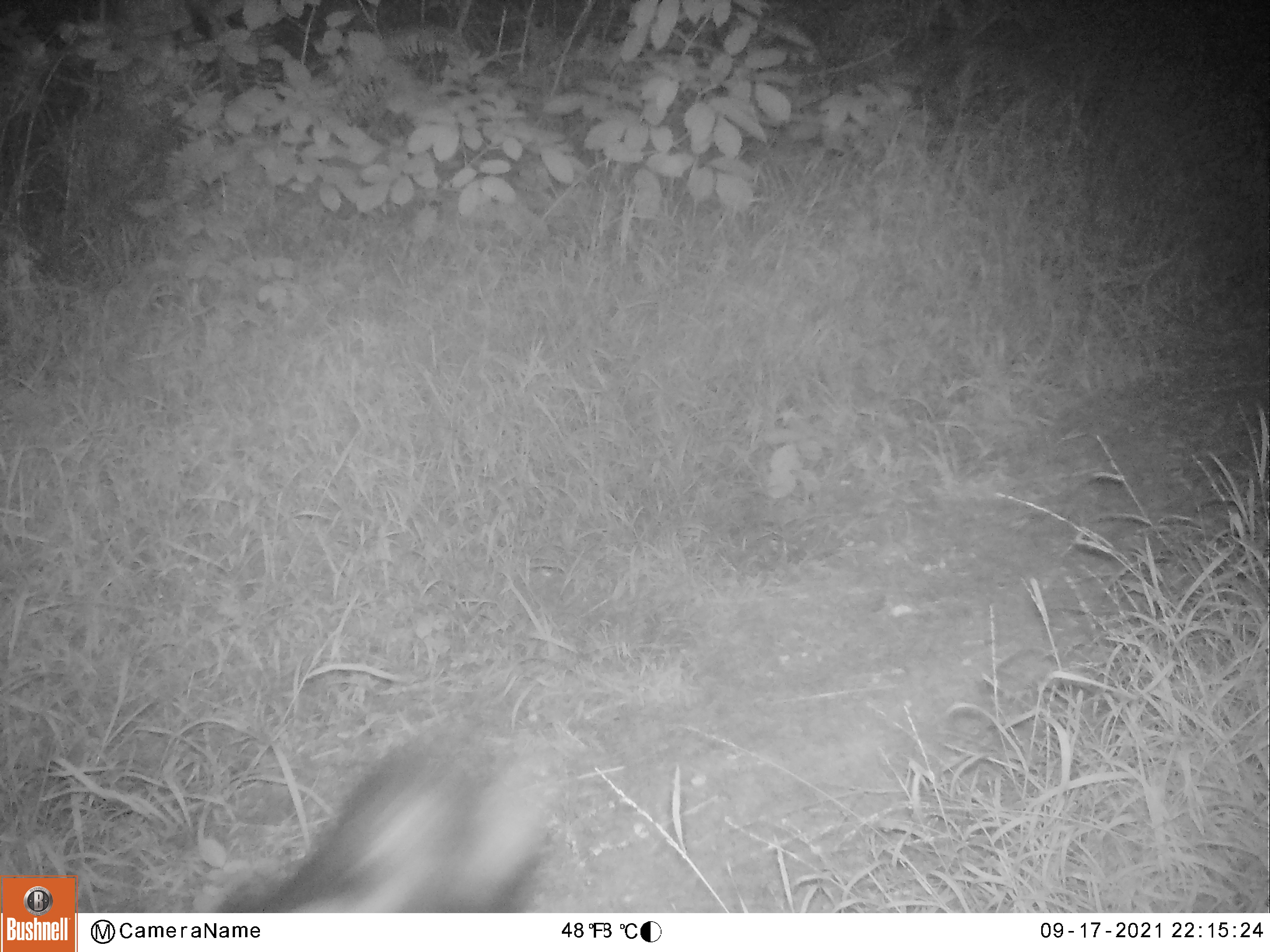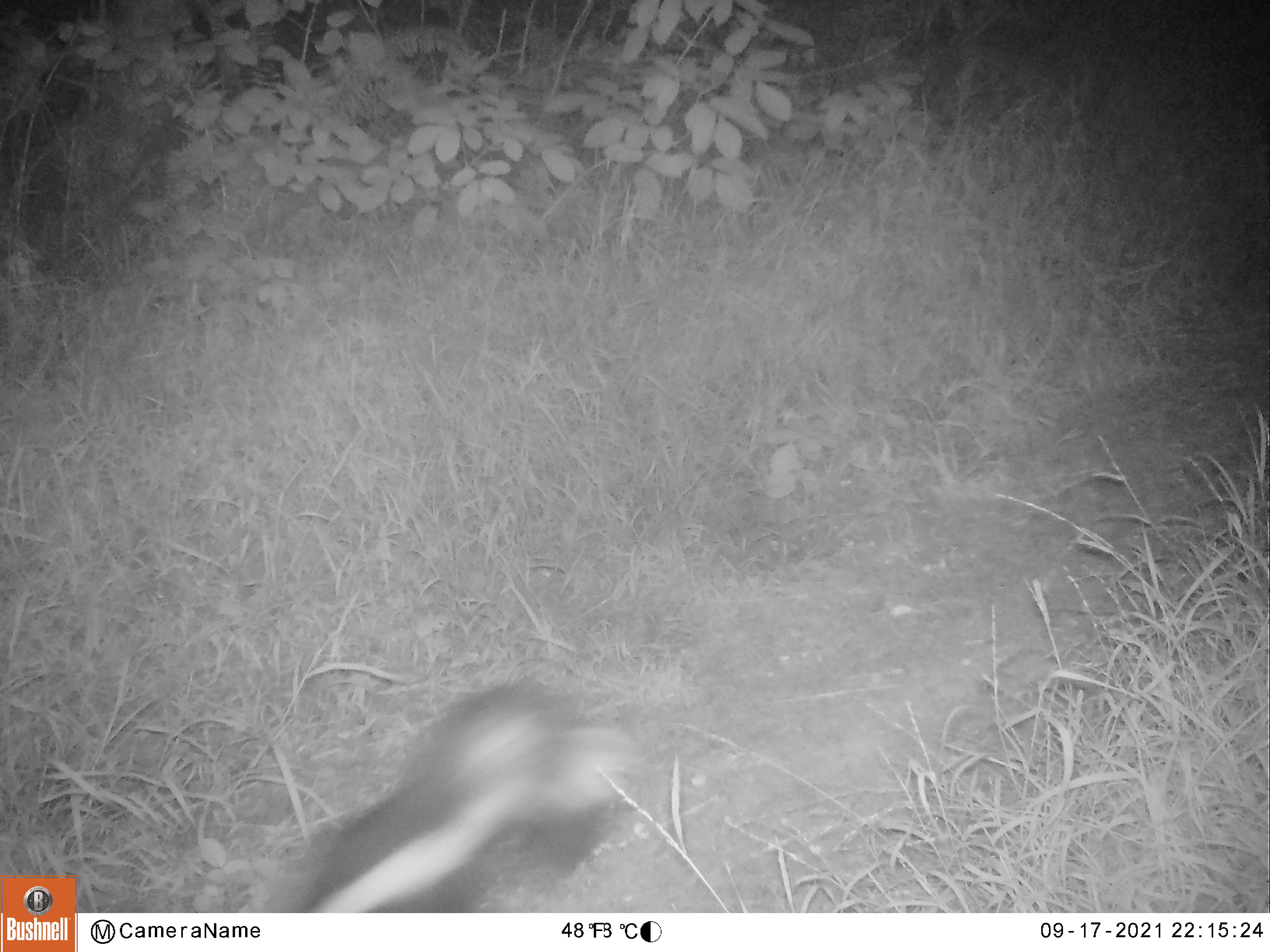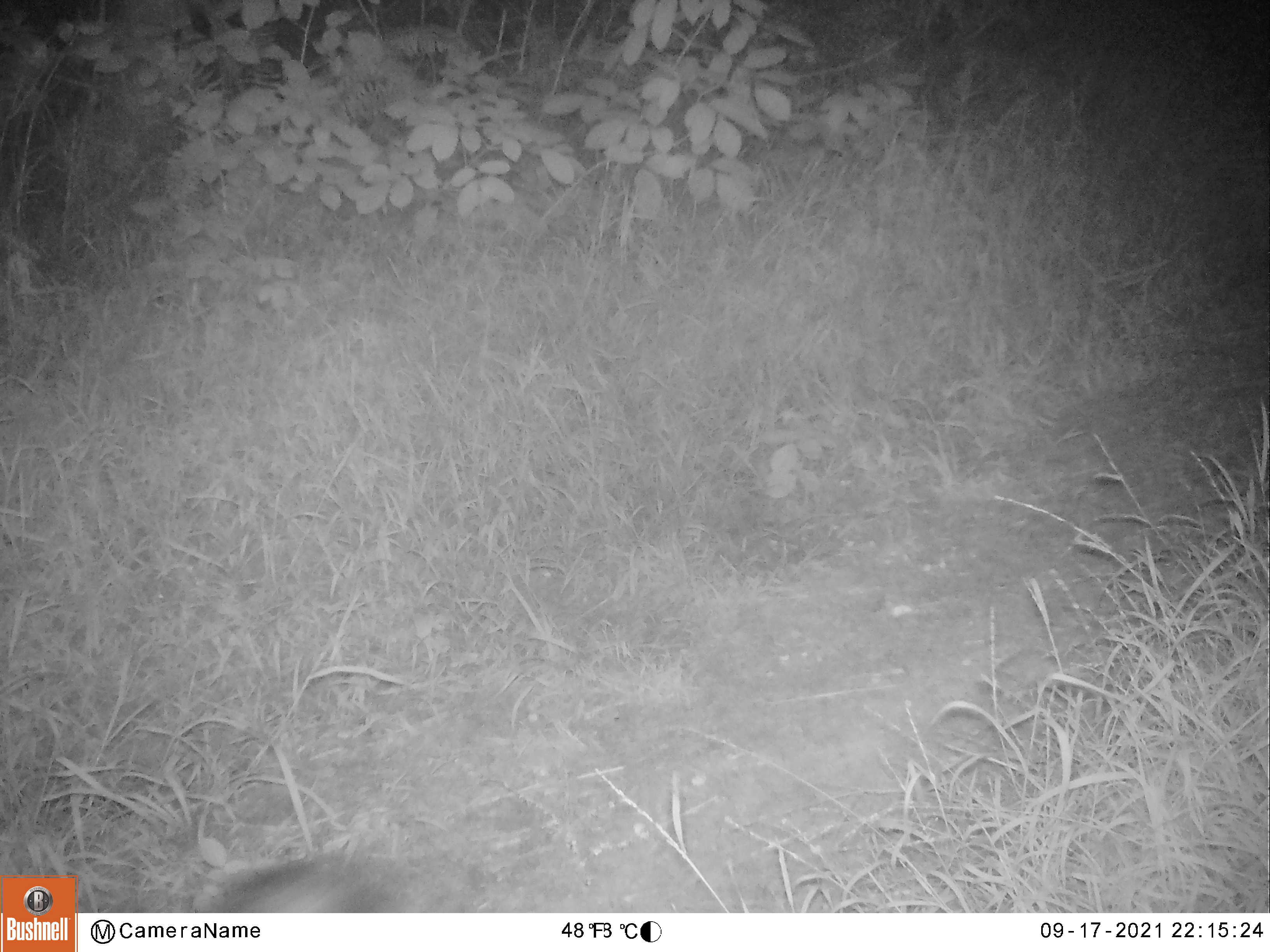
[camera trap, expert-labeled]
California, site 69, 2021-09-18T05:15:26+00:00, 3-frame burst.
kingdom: Animalia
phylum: Chordata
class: Mammalia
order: Carnivora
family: Mephitidae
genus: Mephitis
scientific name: Mephitis mephitis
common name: striped skunk